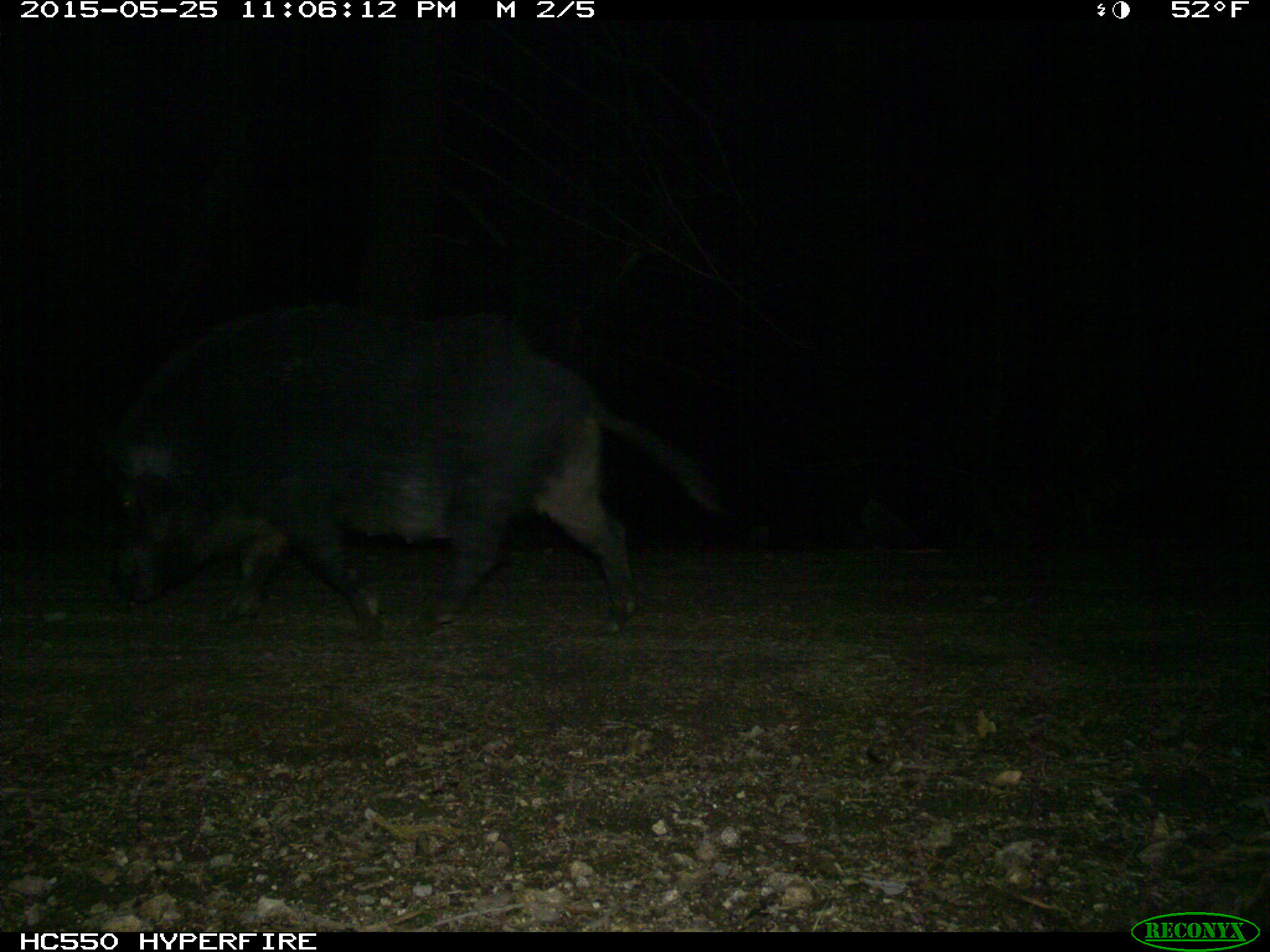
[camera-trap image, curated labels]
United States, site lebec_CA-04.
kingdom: Animalia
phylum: Chordata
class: Mammalia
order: Artiodactyla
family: Suidae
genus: Sus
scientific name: Sus scrofa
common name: wild boar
Sus scrofa (wild boar).